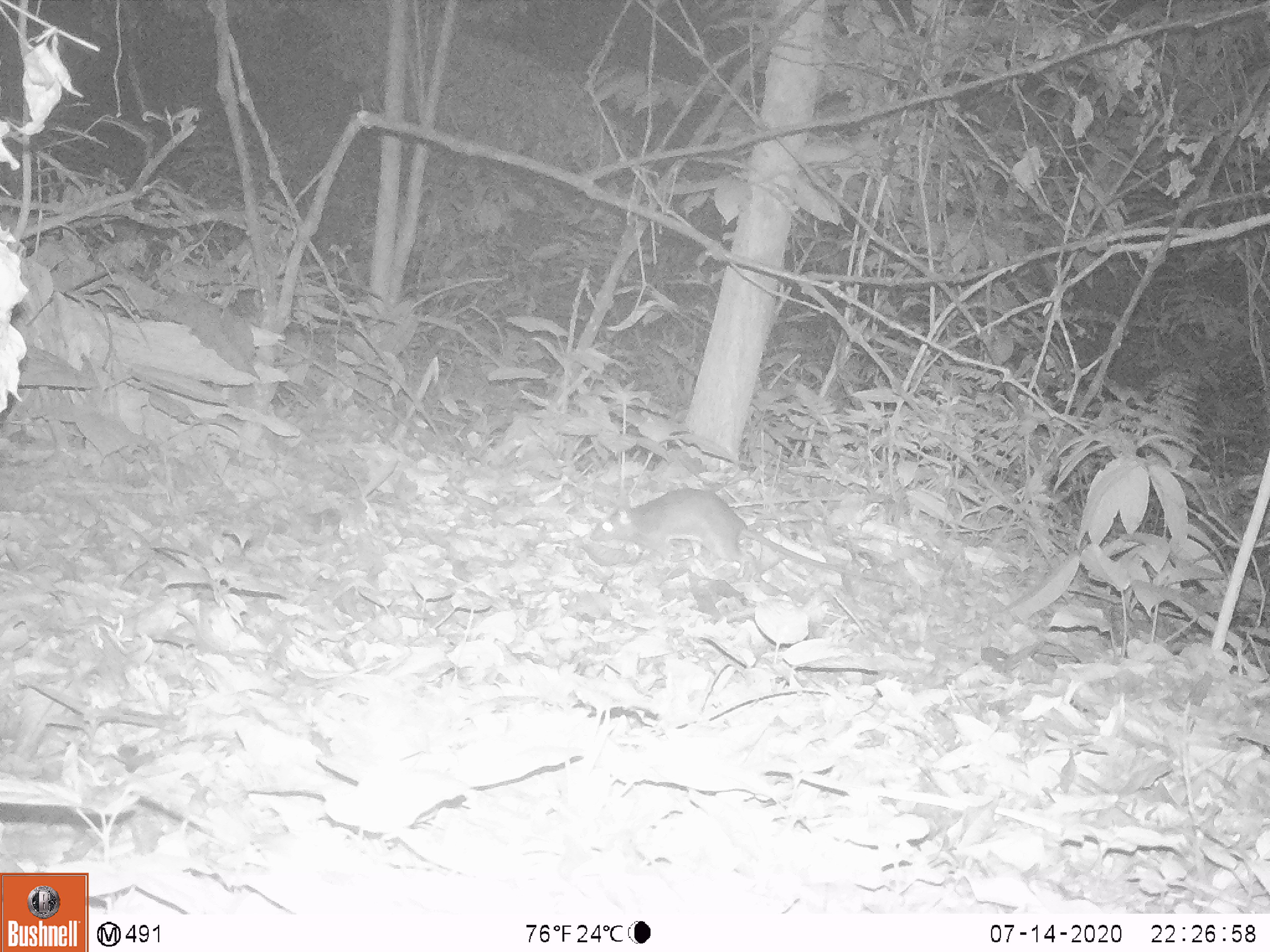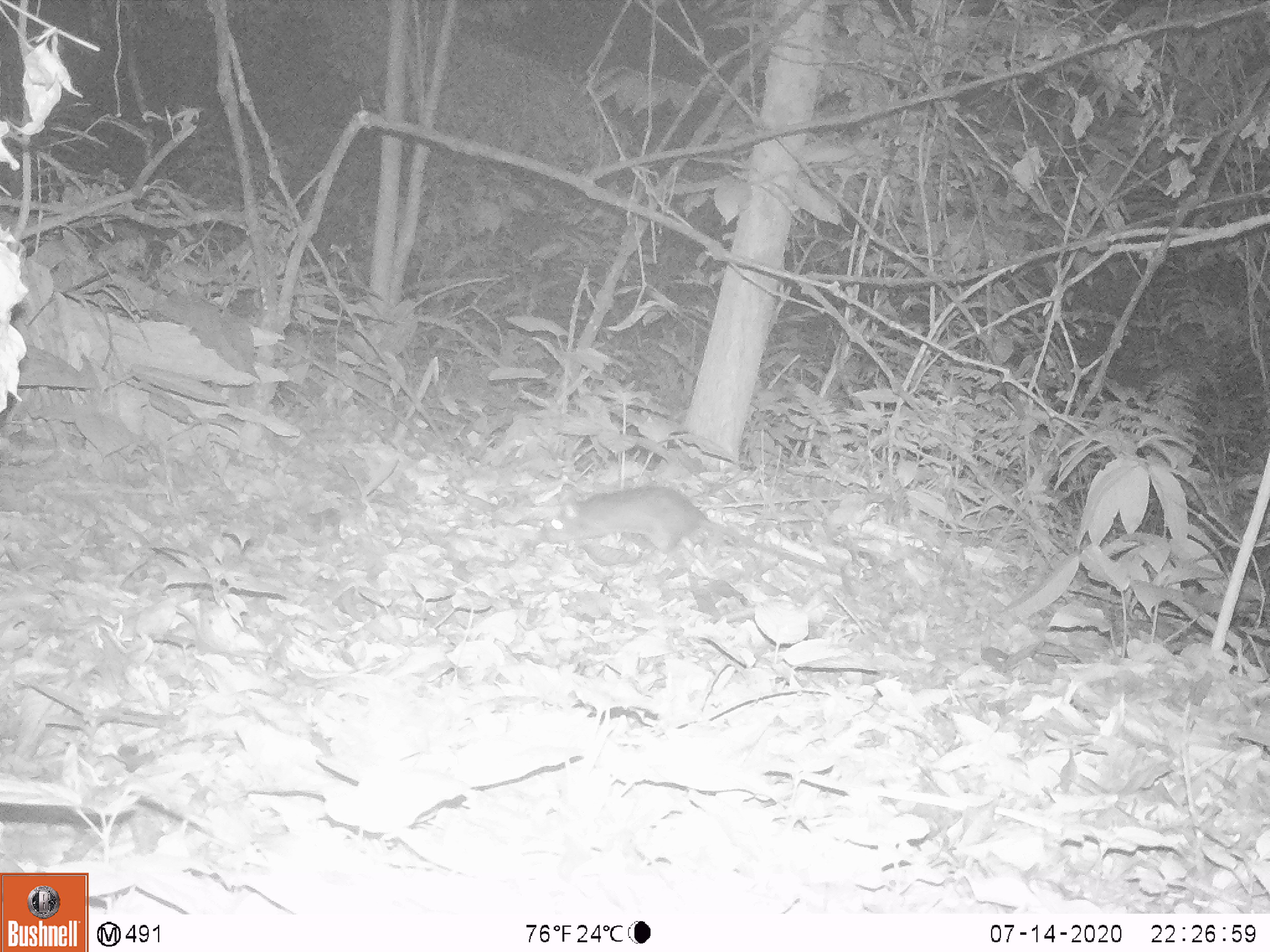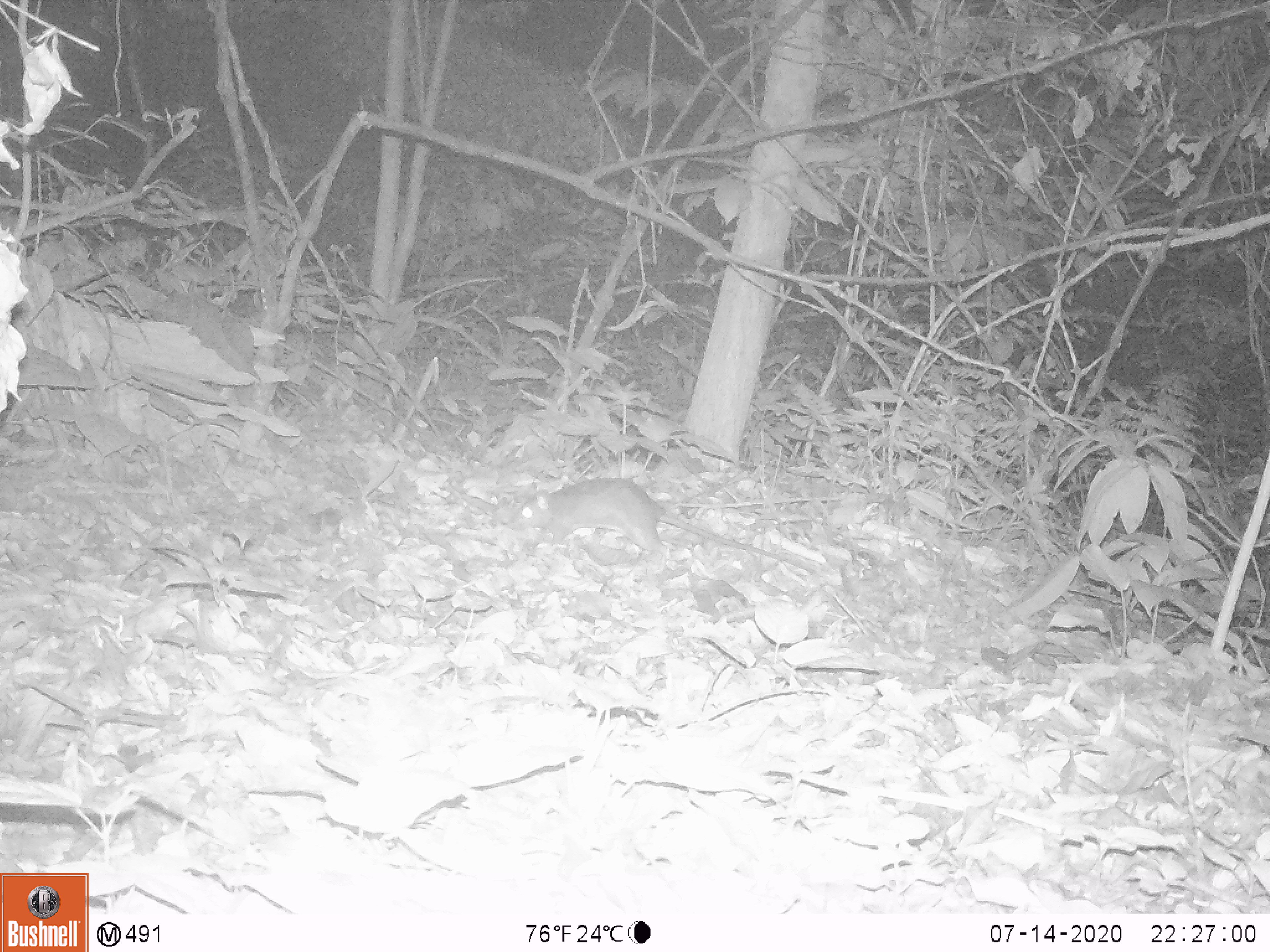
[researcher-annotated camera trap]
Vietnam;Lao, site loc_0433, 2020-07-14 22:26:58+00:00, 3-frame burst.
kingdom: Animalia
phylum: Chordata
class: Mammalia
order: Rodentia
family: Muridae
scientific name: Muridae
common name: old-world mice and rats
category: unidentified murid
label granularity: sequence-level